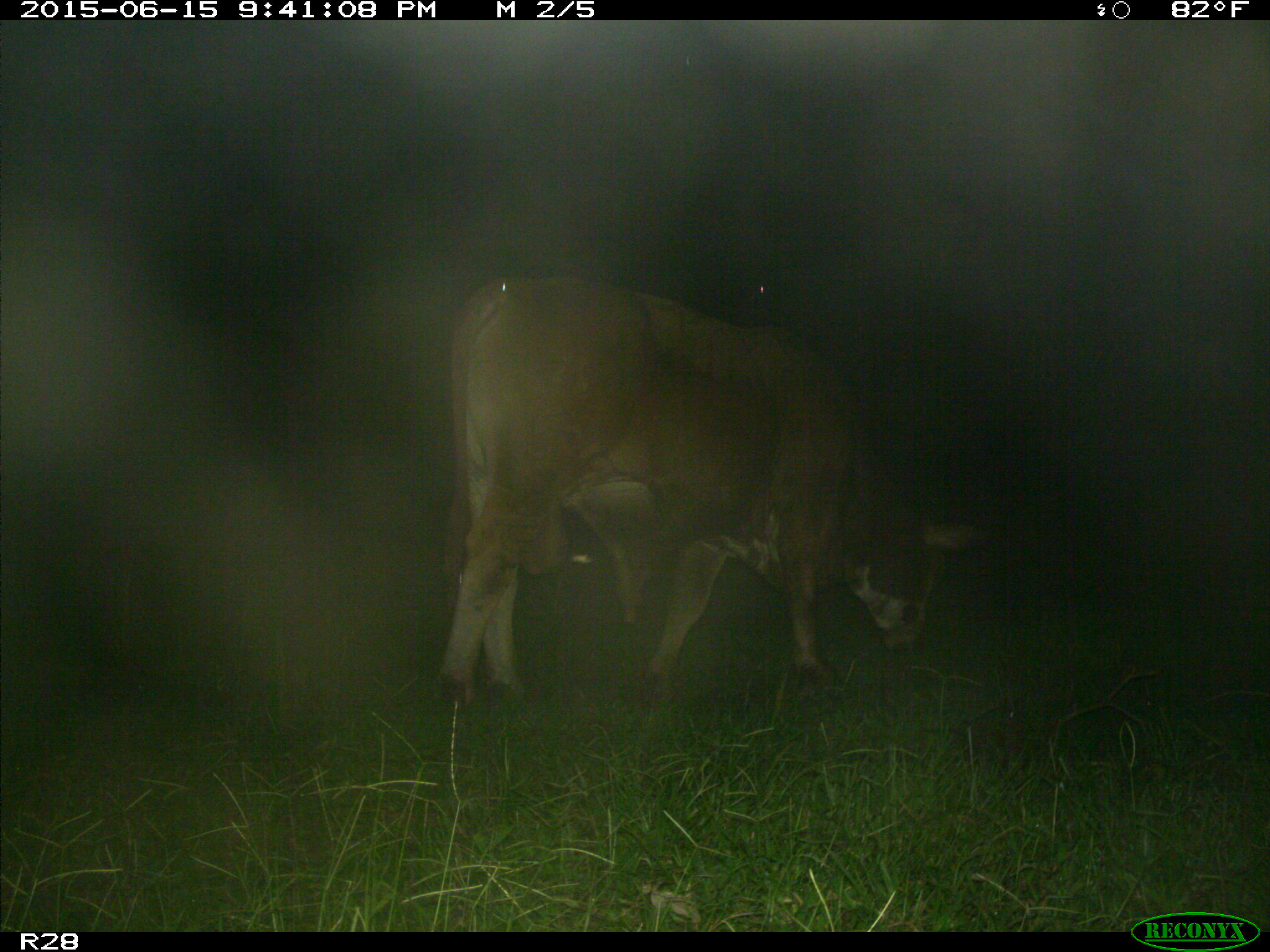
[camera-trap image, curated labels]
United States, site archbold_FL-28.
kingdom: Animalia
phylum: Chordata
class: Mammalia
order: Artiodactyla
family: Bovidae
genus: Bos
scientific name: Bos taurus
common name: domestic cow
Bos taurus (domestic cow).